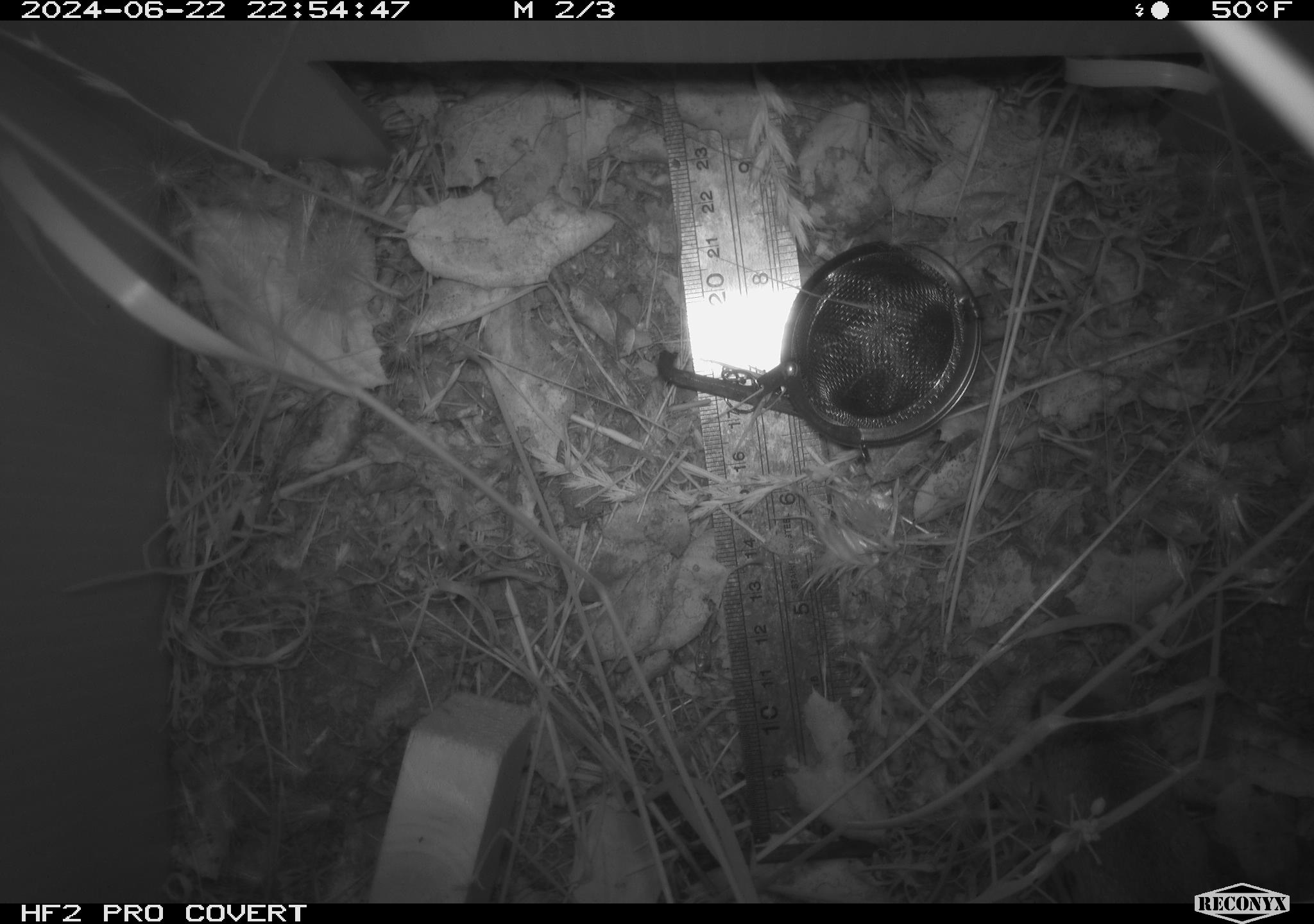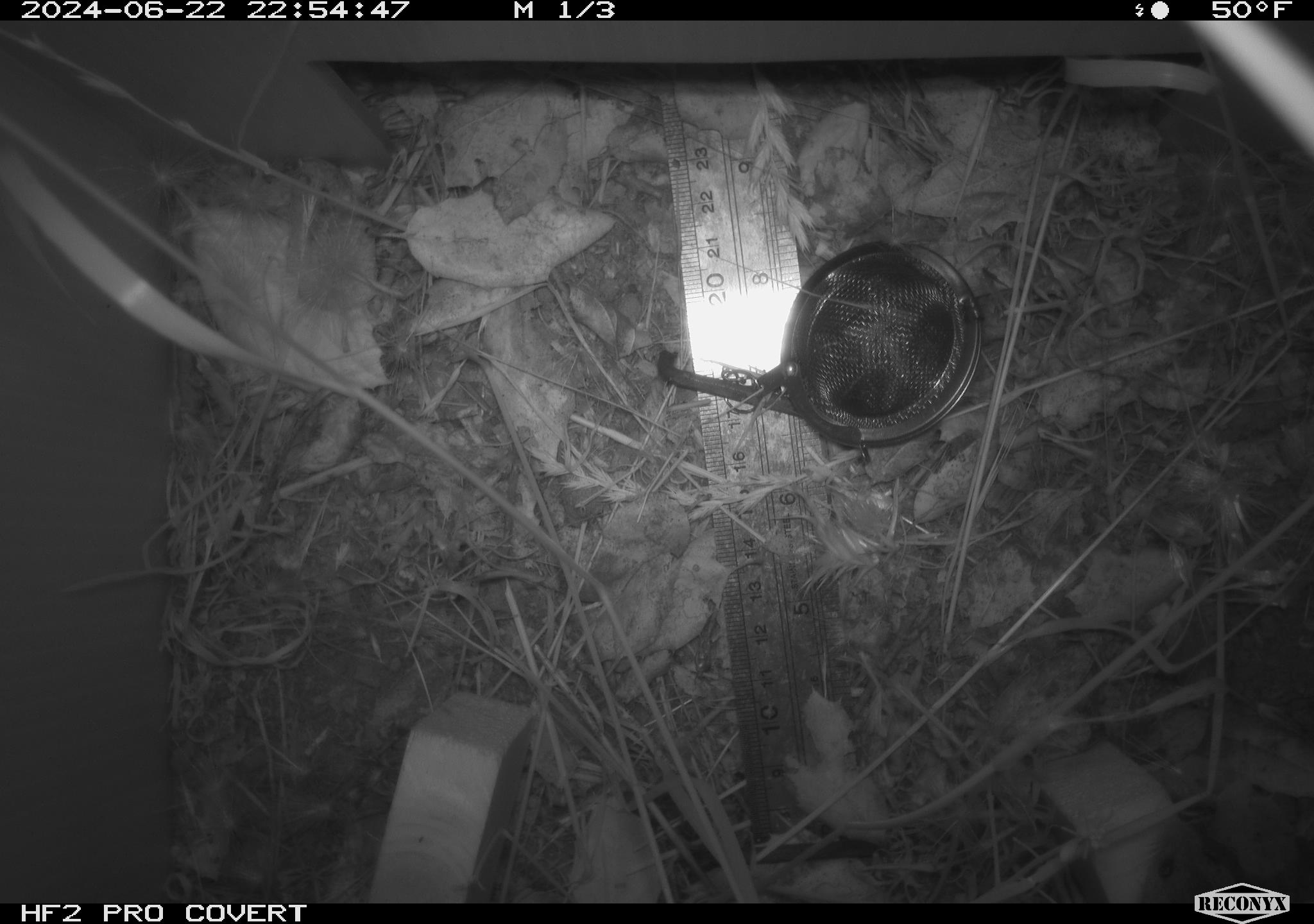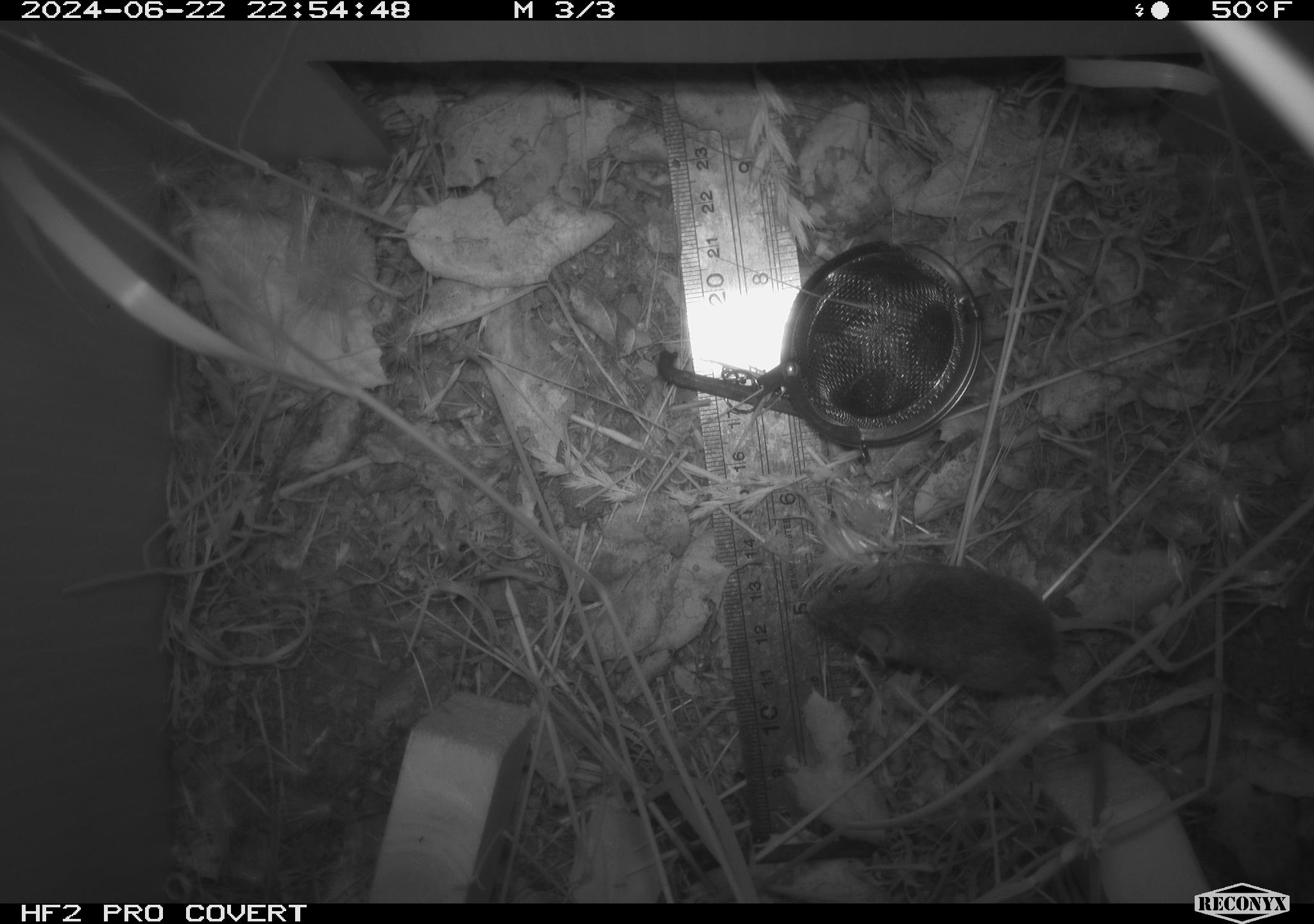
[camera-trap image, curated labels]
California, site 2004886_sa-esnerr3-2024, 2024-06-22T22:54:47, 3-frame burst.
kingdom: Animalia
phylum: Chordata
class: Mammalia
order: Rodentia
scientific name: Rodentia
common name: rodent